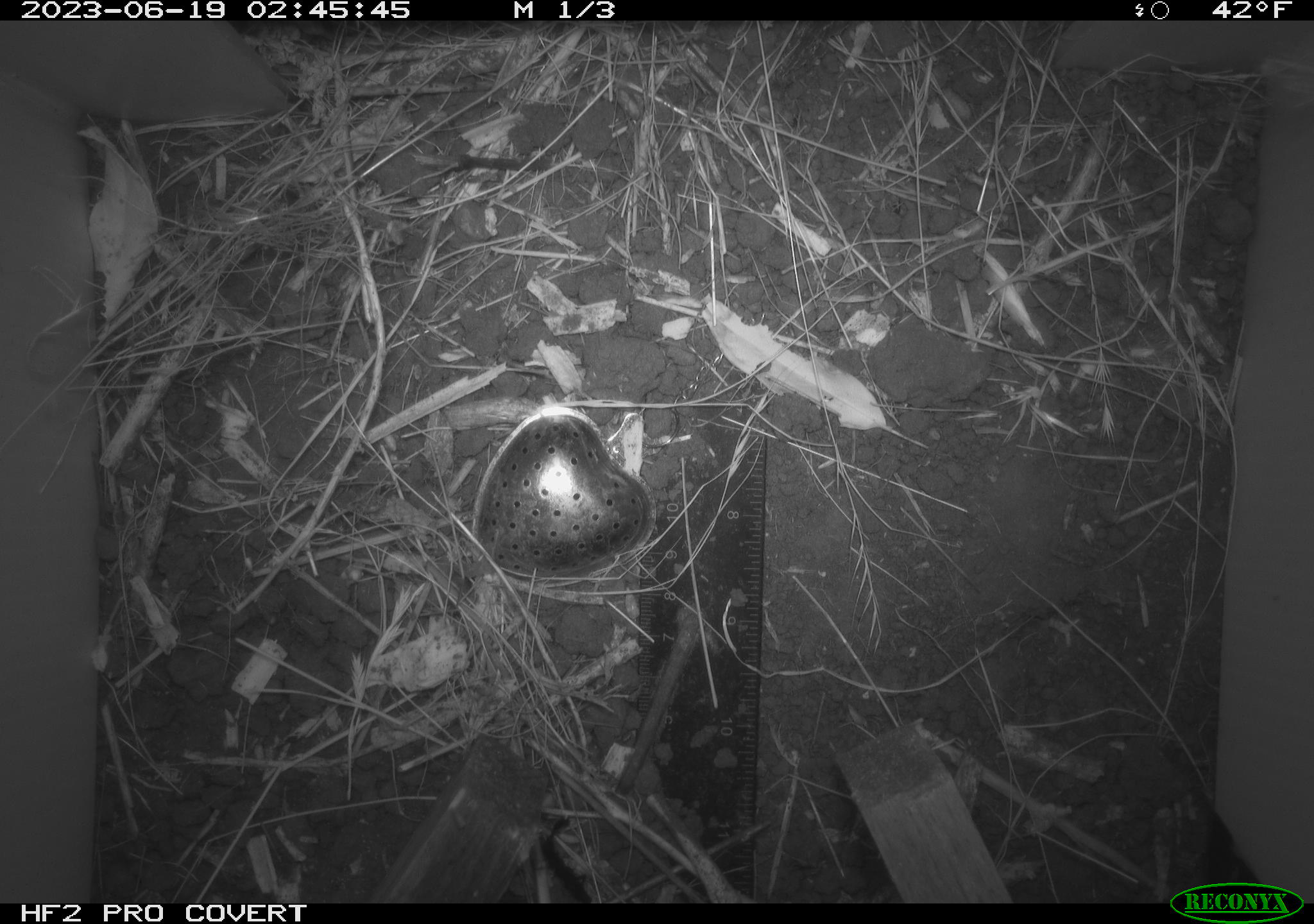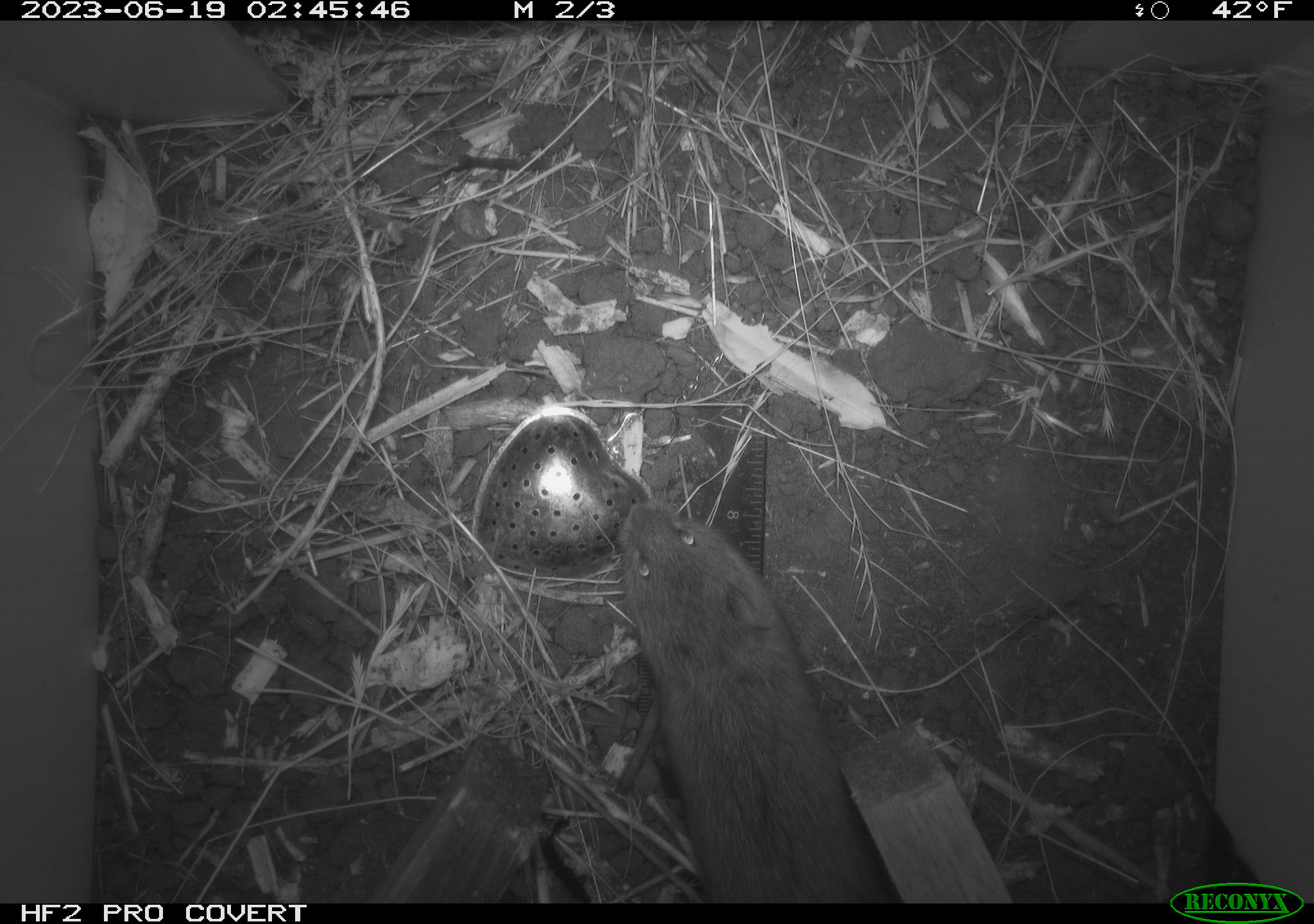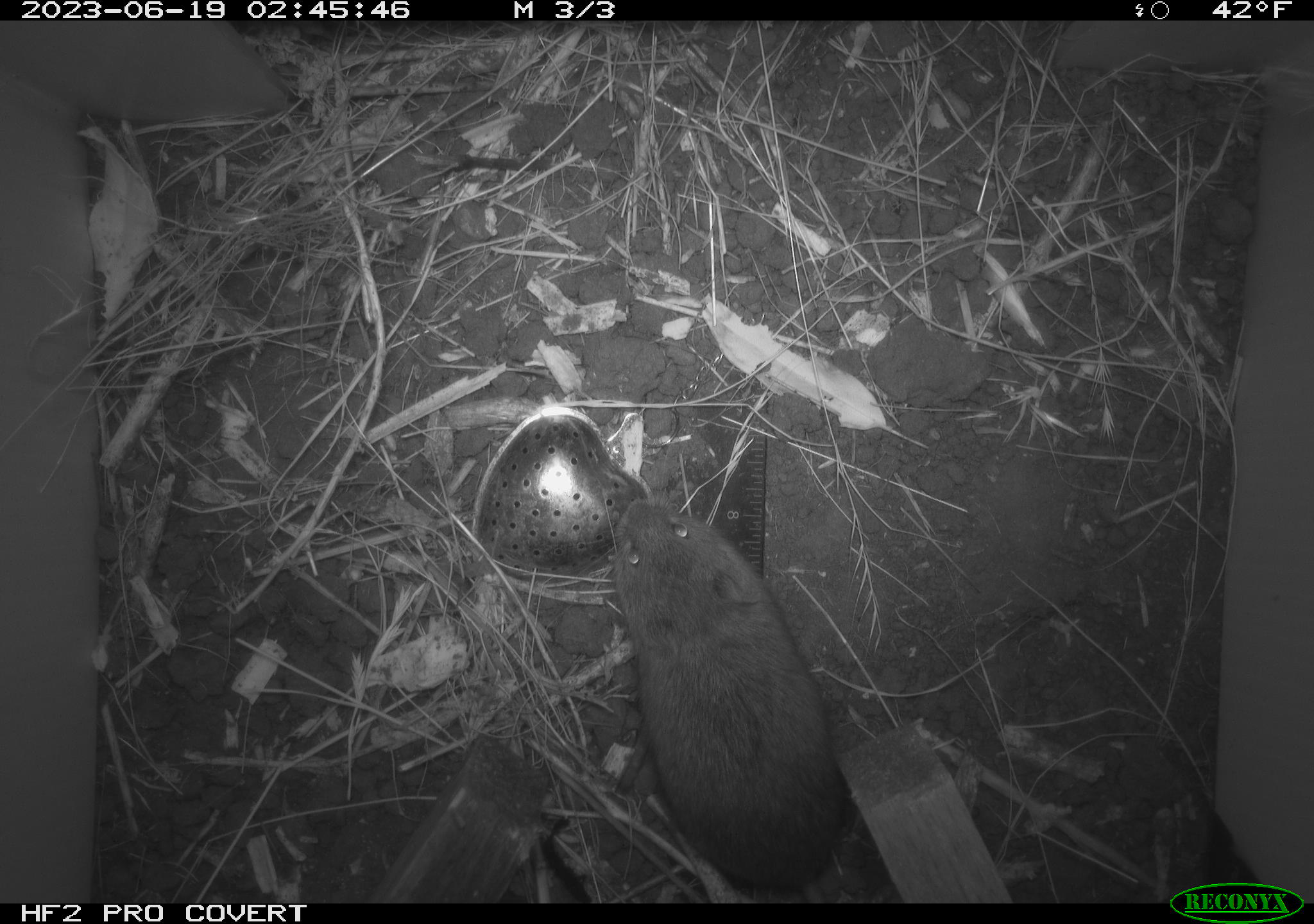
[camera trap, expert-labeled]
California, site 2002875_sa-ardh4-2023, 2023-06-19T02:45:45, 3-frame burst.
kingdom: Animalia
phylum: Chordata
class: Mammalia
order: Rodentia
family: Cricetidae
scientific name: Arvicolinae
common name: voles, lemmings, and muskrats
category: arvicolinae subfamily